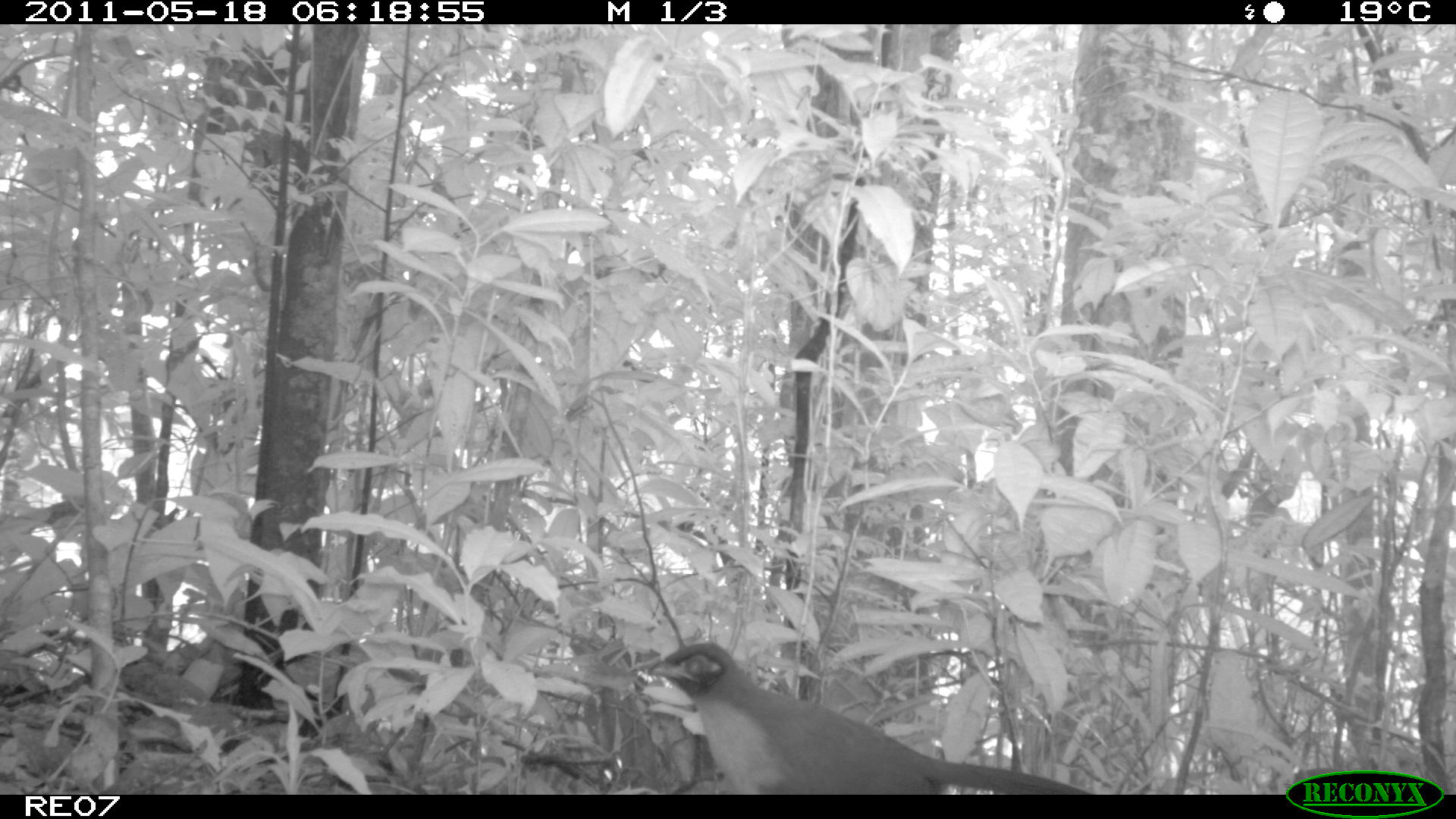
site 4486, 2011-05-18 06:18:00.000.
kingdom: Animalia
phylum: Chordata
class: Aves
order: Cuculiformes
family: Cuculidae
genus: Coua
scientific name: Coua serriana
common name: red-breasted coua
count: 1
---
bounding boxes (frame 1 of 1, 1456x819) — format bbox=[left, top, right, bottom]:
coua serriana: bbox=[645, 640, 1089, 795]